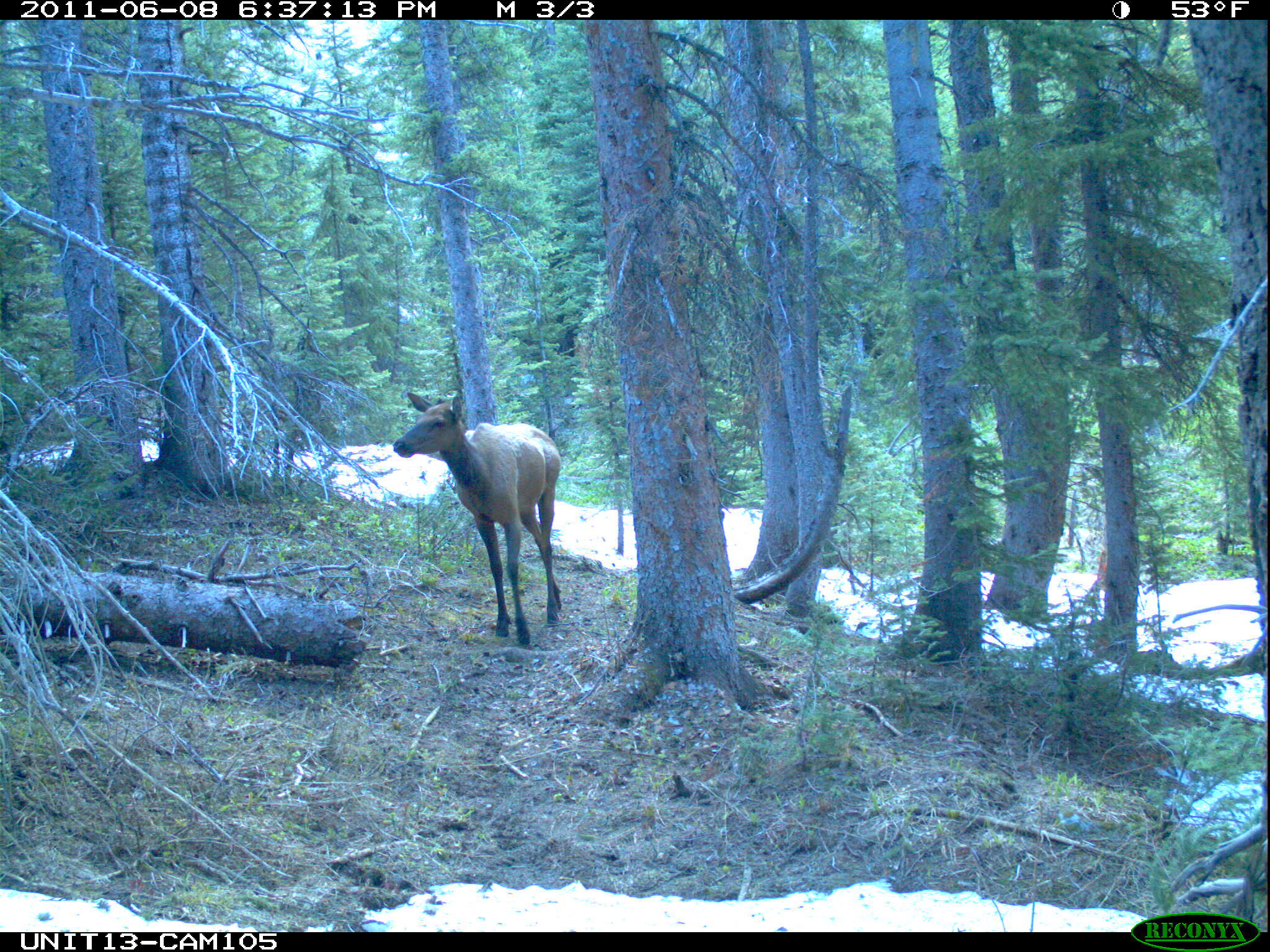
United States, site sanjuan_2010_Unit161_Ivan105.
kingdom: Animalia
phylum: Chordata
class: Mammalia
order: Artiodactyla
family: Cervidae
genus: Cervus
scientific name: Cervus elaphus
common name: red deer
Cervus elaphus (red deer).